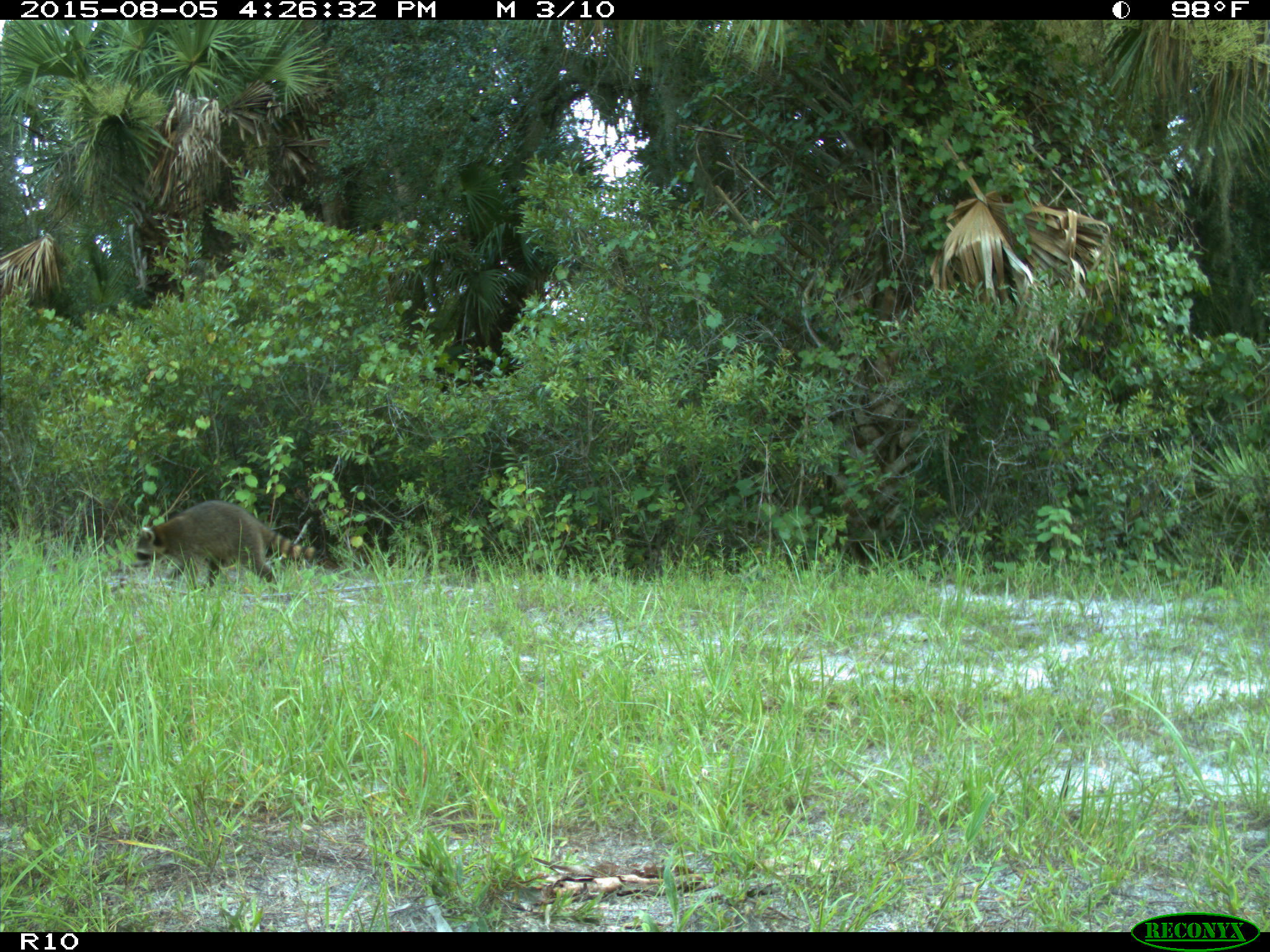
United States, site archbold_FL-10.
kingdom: Animalia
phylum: Chordata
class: Mammalia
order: Carnivora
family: Procyonidae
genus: Procyon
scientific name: Procyon lotor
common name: common raccoon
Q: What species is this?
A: Procyon lotor (common raccoon).